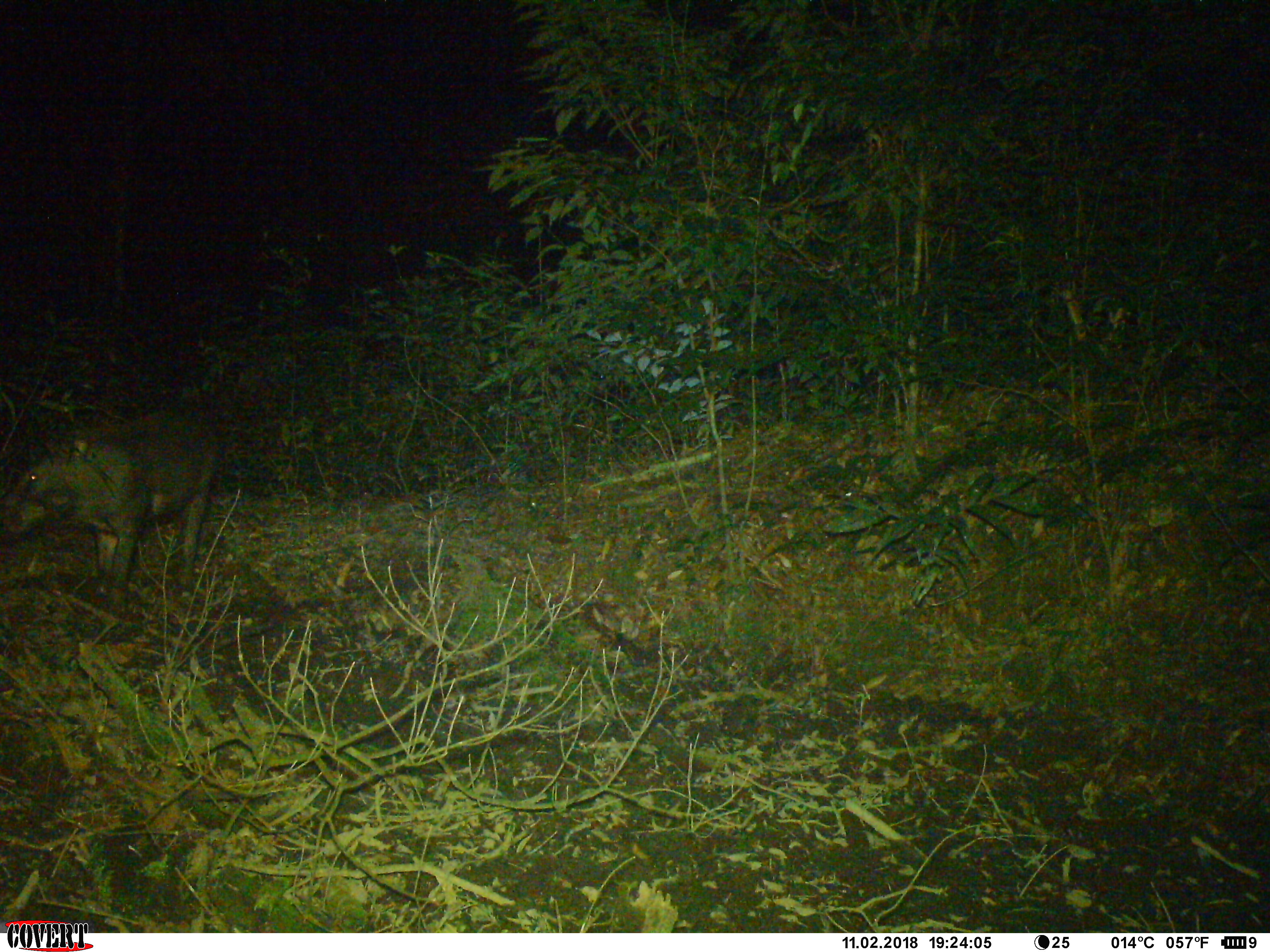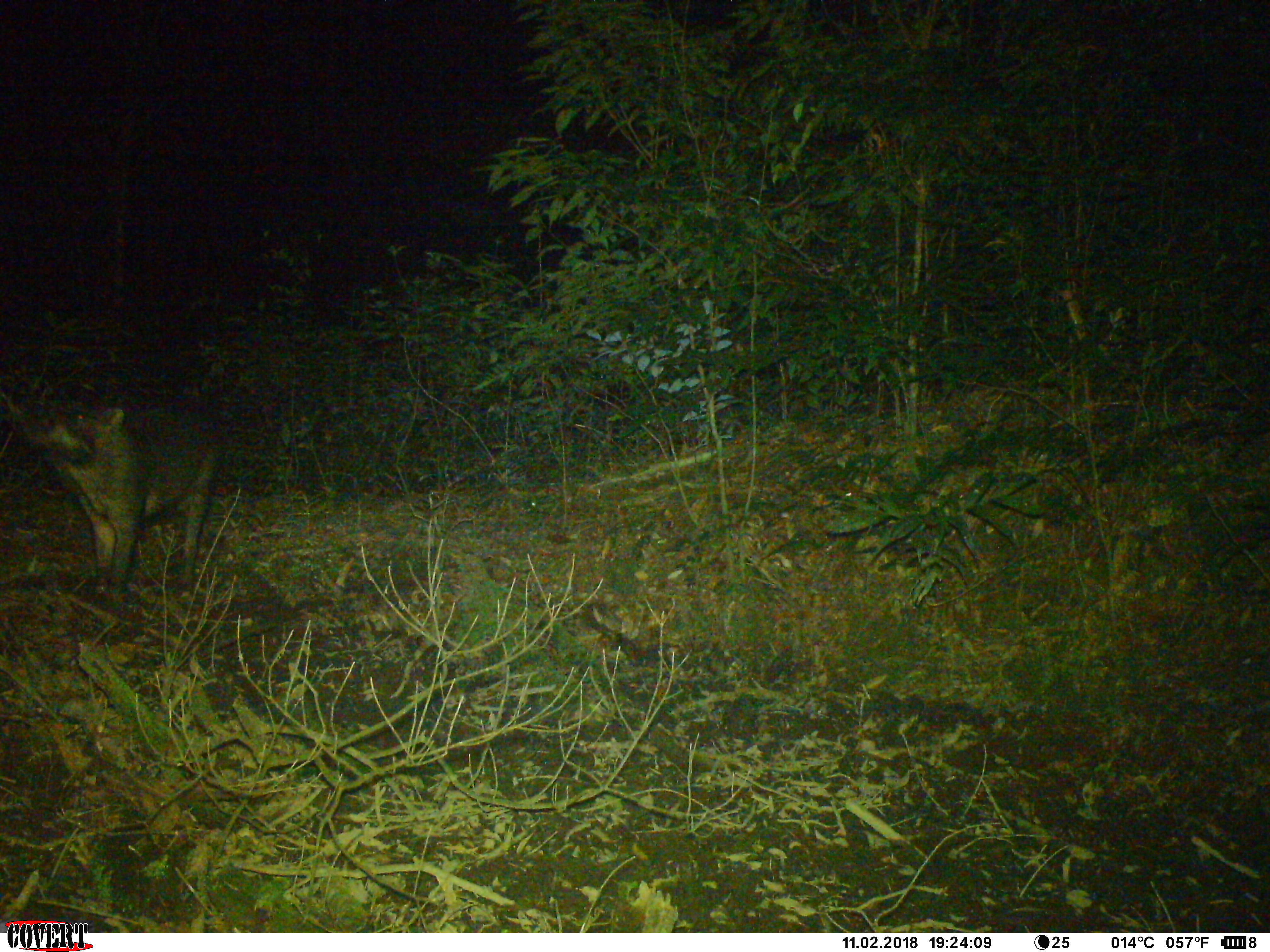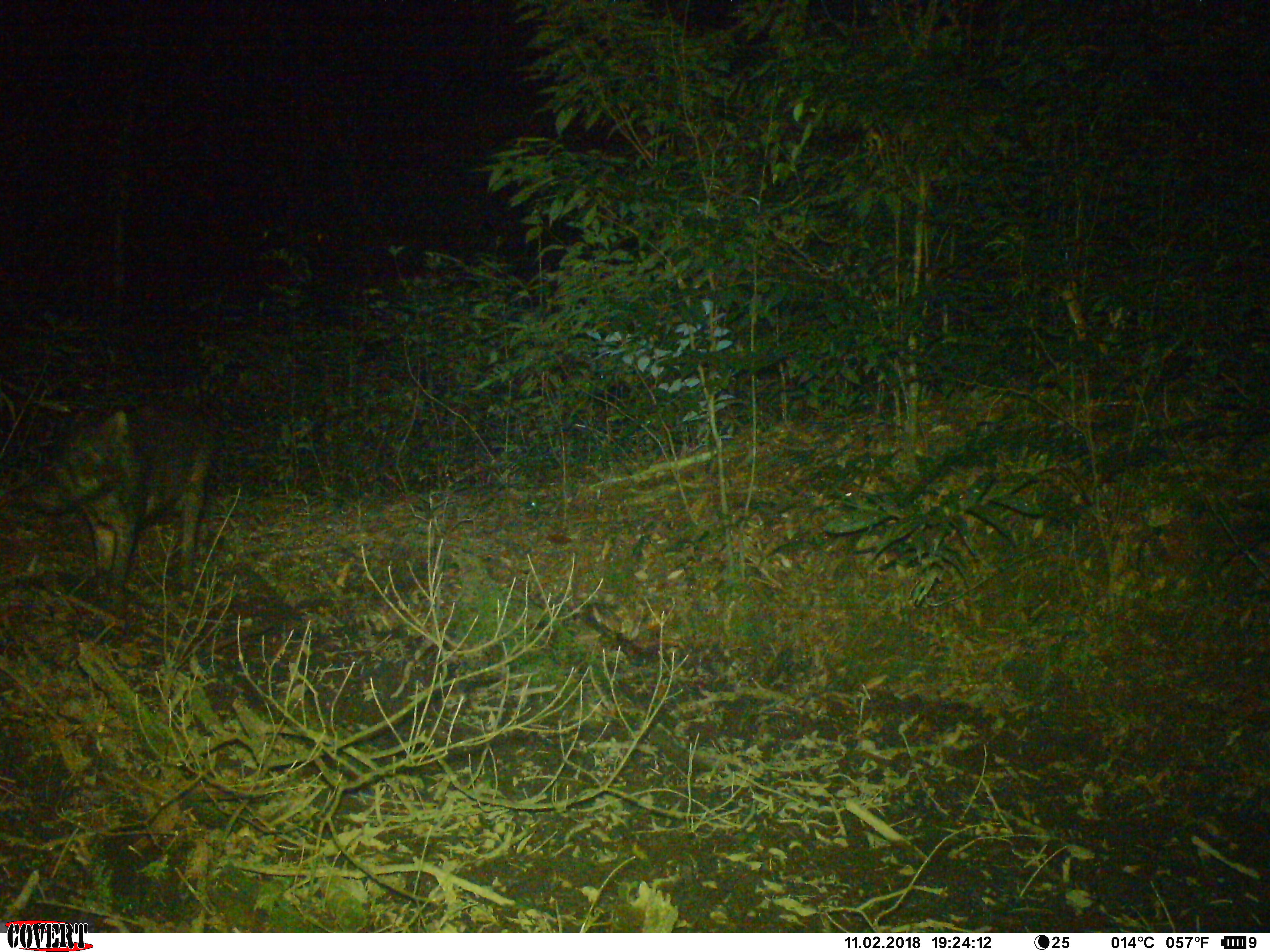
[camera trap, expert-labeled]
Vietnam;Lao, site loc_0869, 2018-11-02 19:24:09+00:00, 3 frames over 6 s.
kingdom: Animalia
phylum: Chordata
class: Mammalia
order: Artiodactyla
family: Suidae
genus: Sus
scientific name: Sus scrofa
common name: eurasian wild pig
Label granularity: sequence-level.